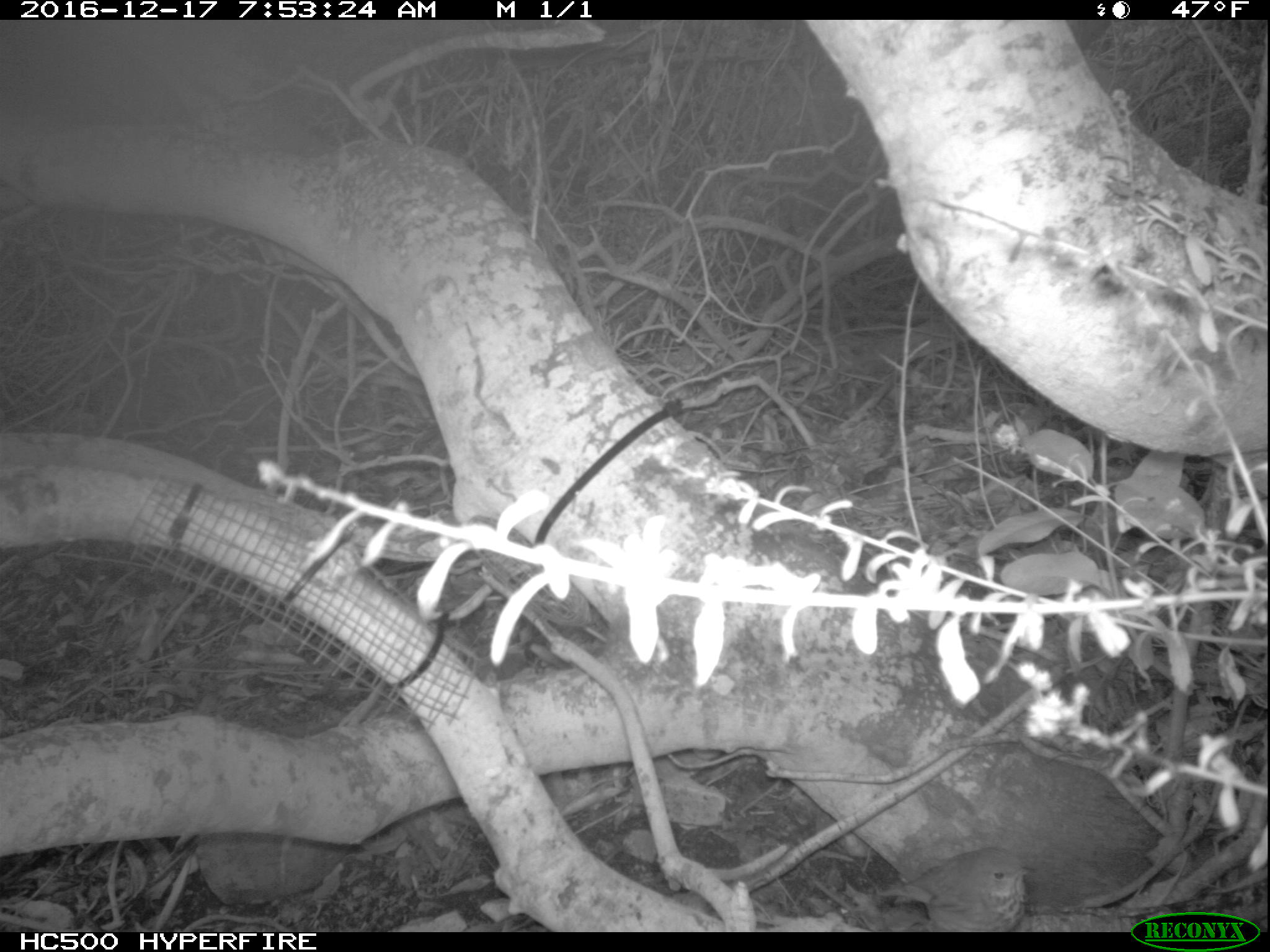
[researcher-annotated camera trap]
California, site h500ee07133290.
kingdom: Animalia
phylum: Chordata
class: Aves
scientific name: Aves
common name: bird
Bird (Aves).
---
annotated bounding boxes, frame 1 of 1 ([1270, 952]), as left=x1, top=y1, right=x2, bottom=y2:
bird: left=876, top=847, right=1029, bottom=930